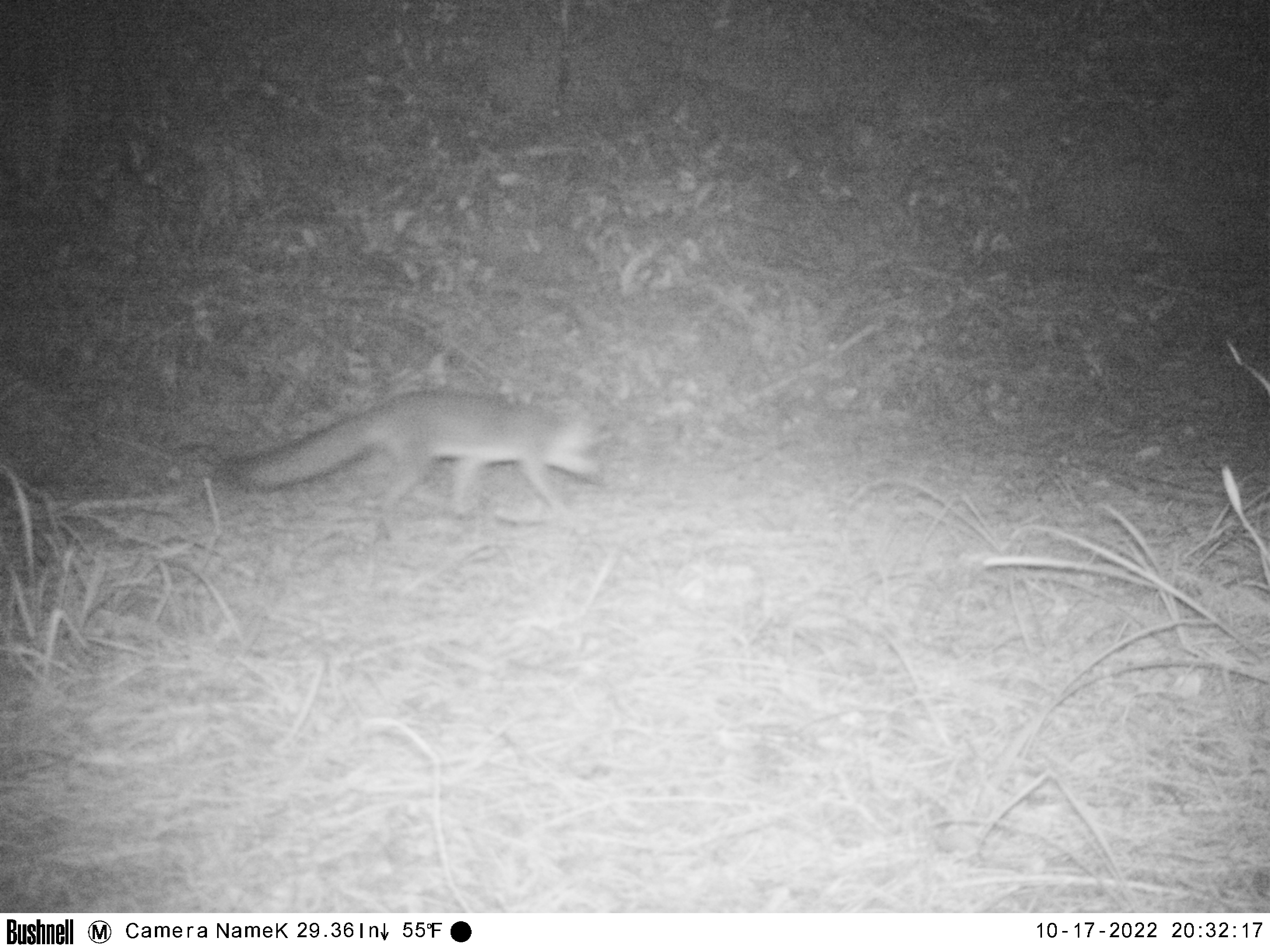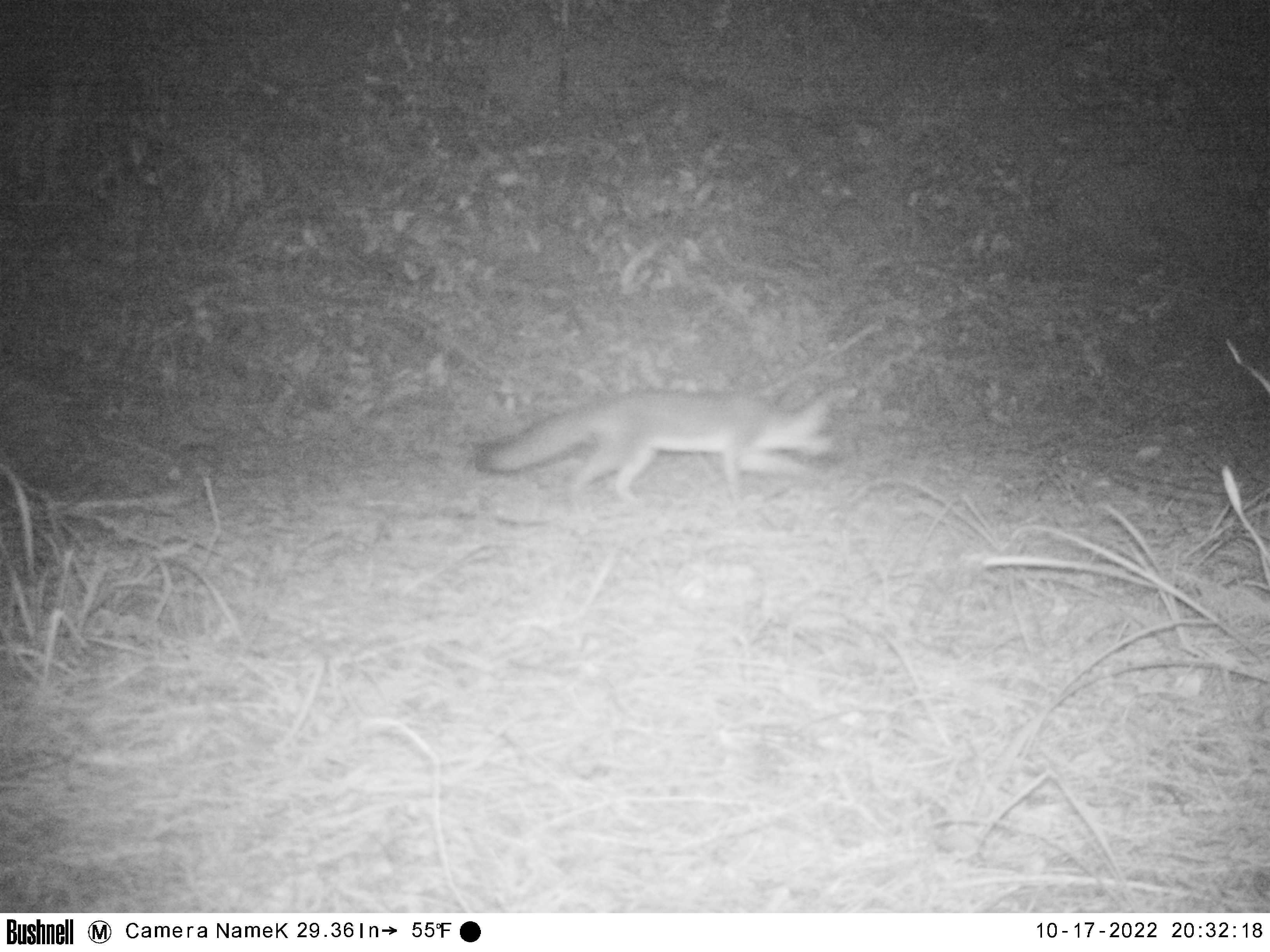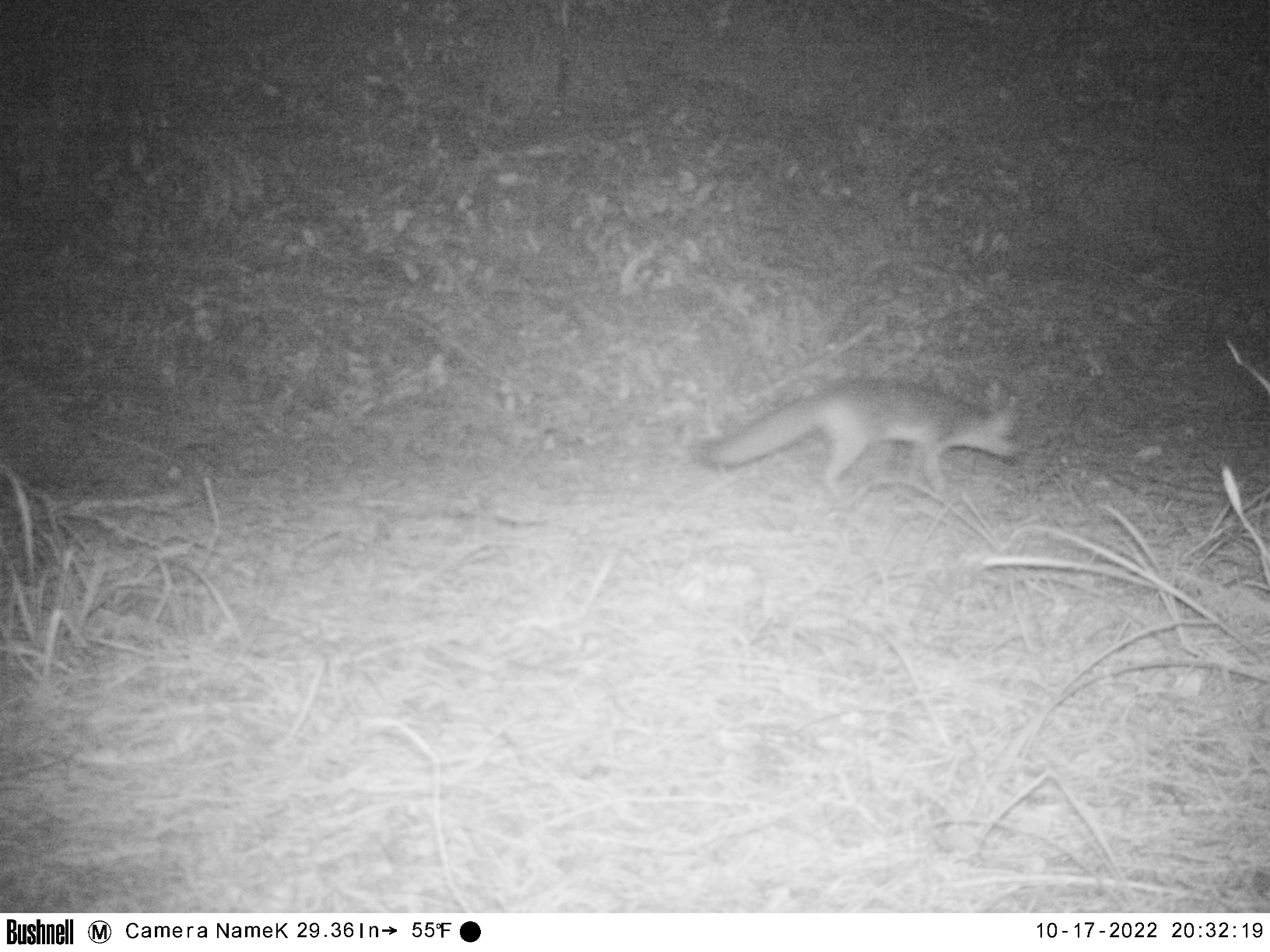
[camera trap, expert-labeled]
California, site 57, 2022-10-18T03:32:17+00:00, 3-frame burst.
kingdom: Animalia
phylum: Chordata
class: Mammalia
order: Carnivora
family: Canidae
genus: Urocyon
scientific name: Urocyon cinereoargenteus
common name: gray fox